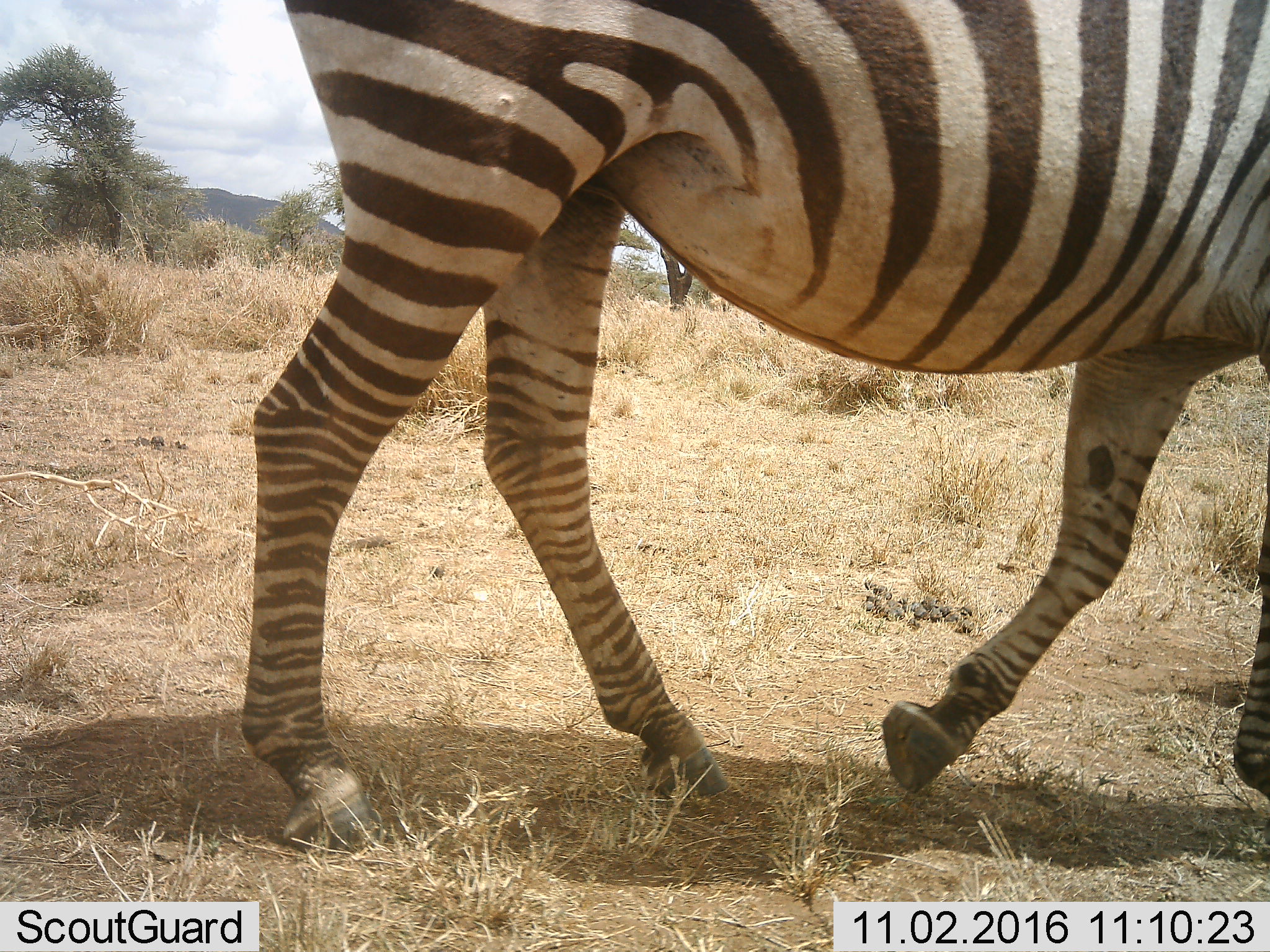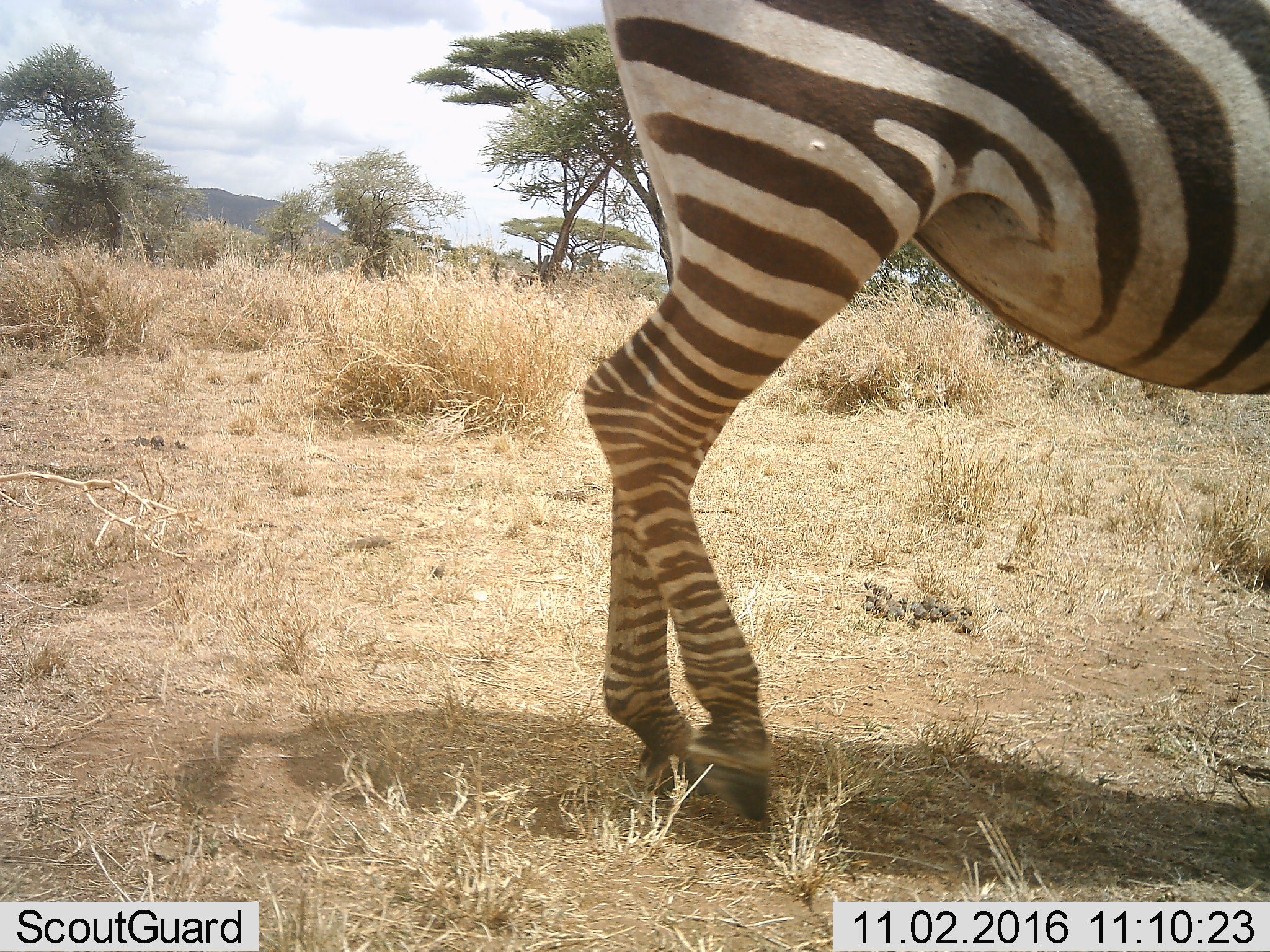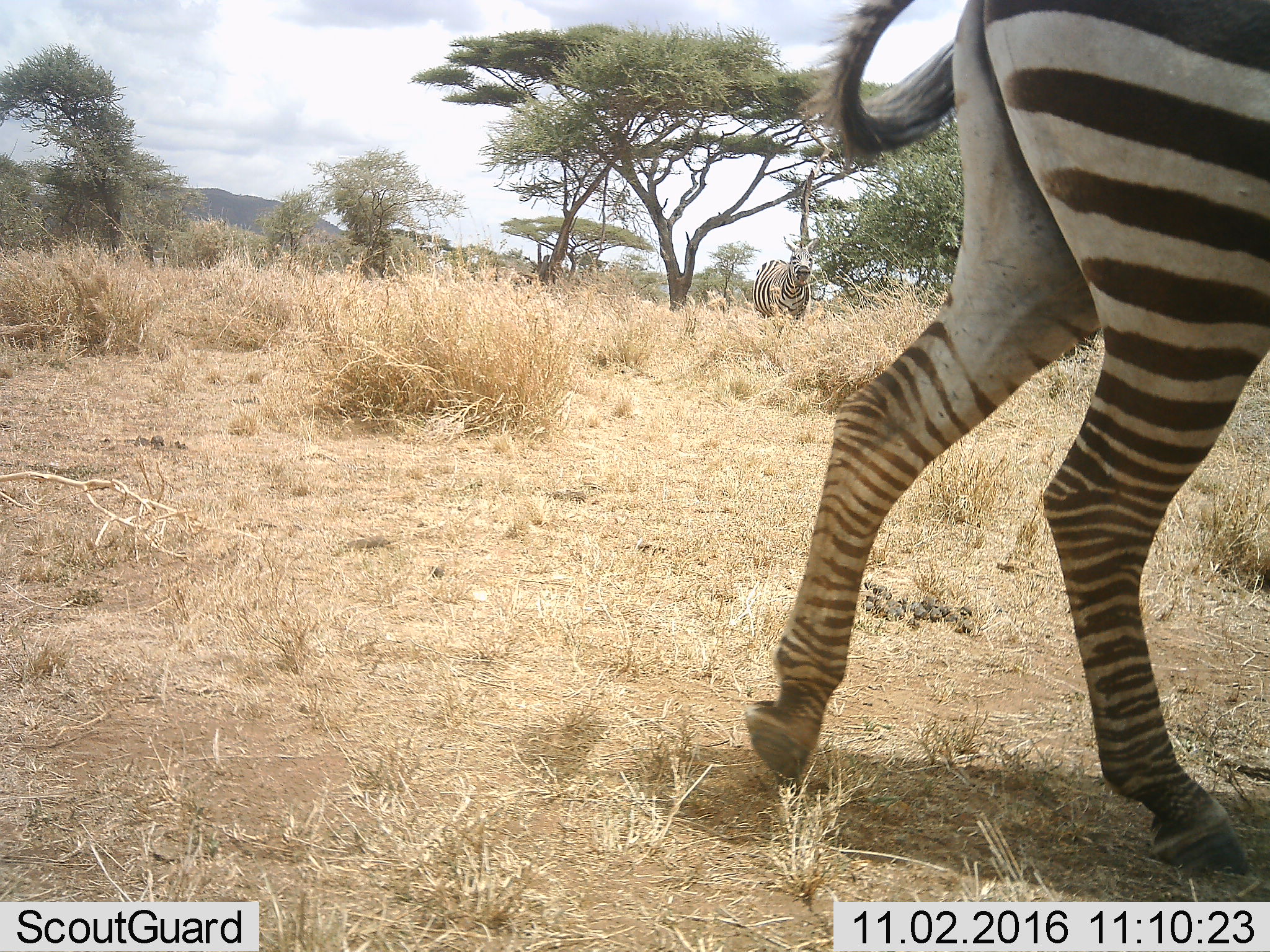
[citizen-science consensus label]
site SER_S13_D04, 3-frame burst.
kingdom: Animalia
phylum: Chordata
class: Mammalia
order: Perissodactyla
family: Equidae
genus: Equus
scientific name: Equus quagga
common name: plains zebra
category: zebraplains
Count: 2.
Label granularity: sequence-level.